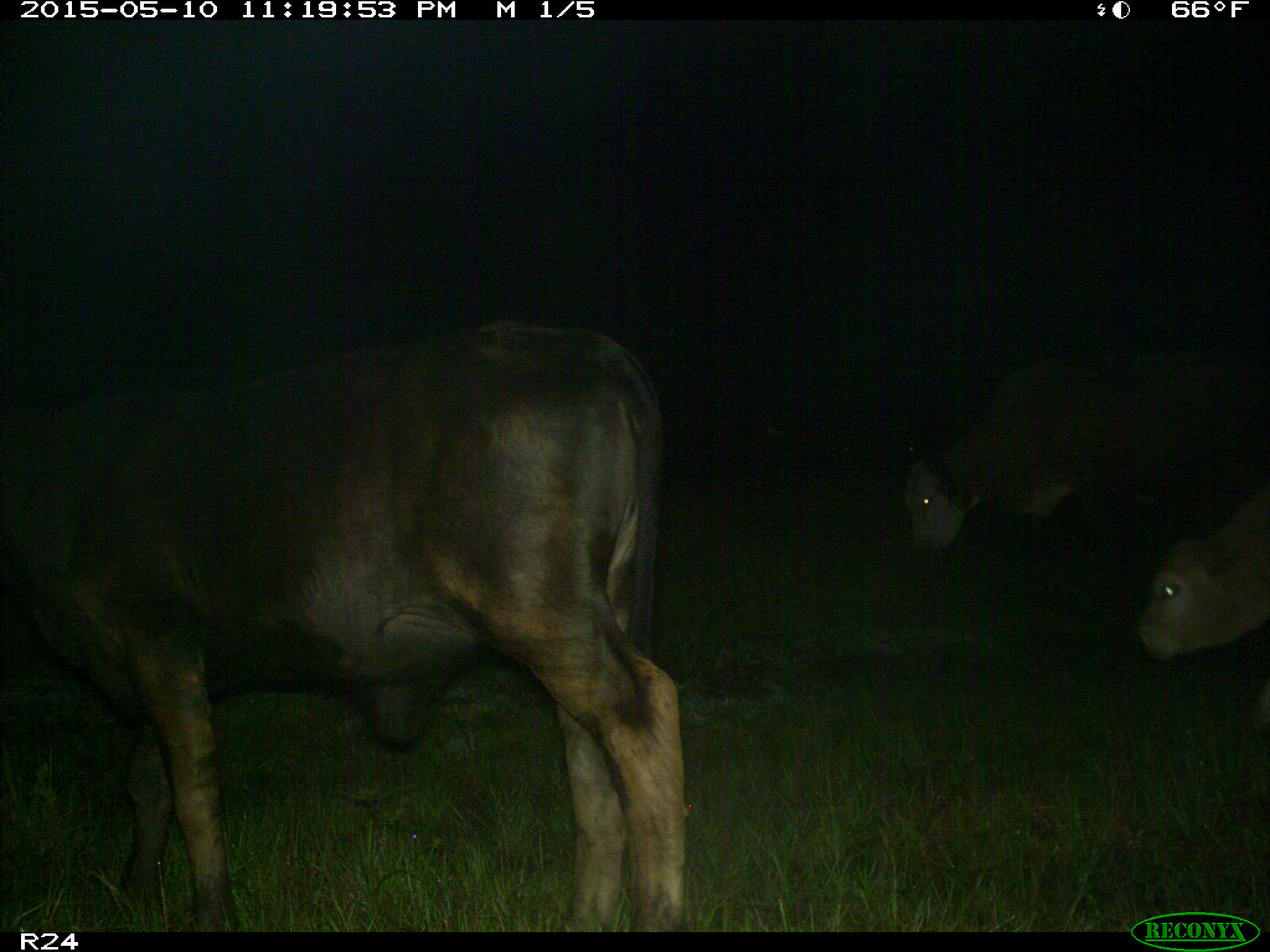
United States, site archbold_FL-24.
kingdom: Animalia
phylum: Chordata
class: Mammalia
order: Artiodactyla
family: Bovidae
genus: Bos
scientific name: Bos taurus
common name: domestic cow